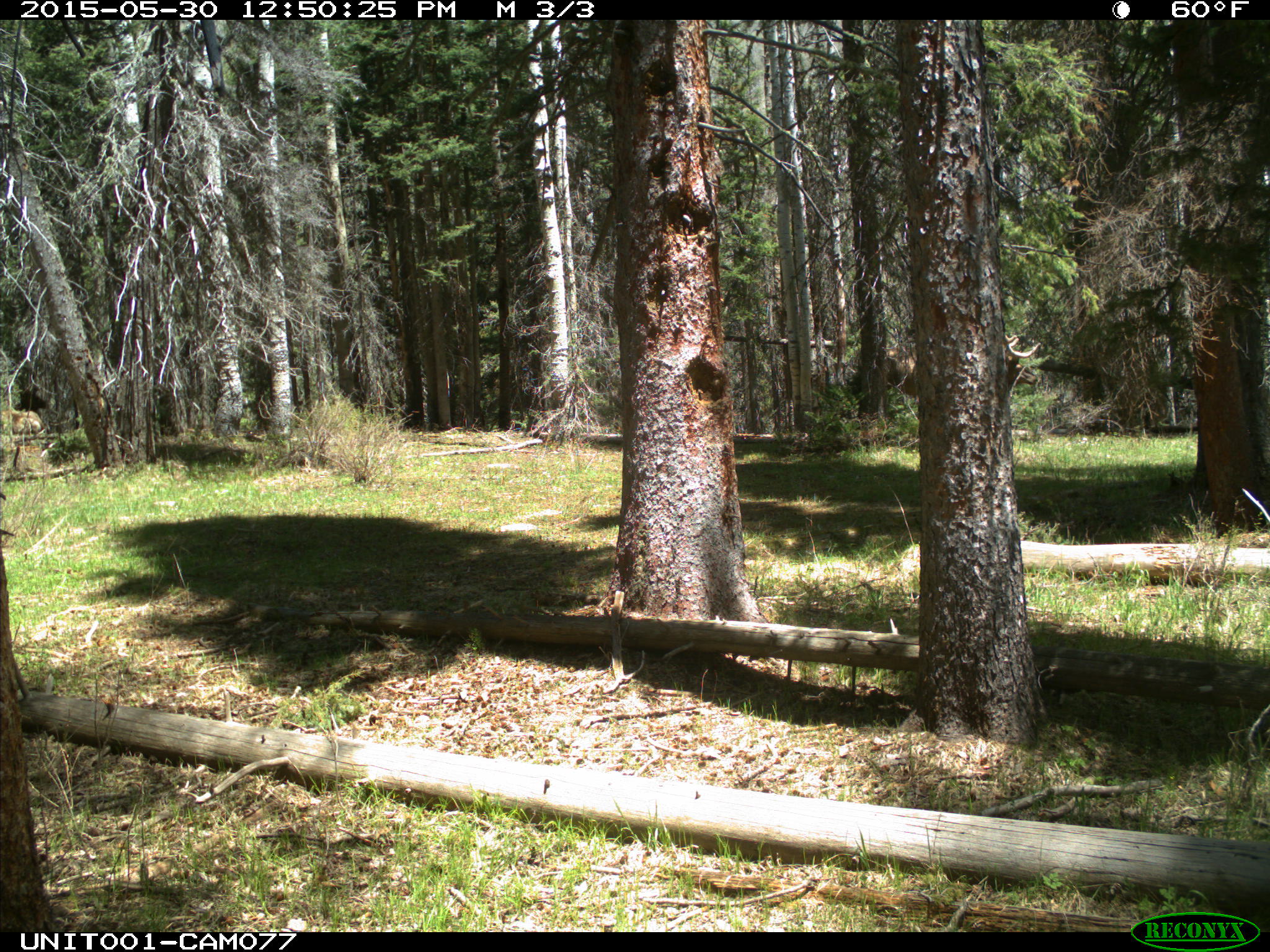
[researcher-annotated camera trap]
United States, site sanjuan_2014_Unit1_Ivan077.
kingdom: Animalia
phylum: Chordata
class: Mammalia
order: Artiodactyla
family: Cervidae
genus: Cervus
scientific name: Cervus elaphus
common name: red deer